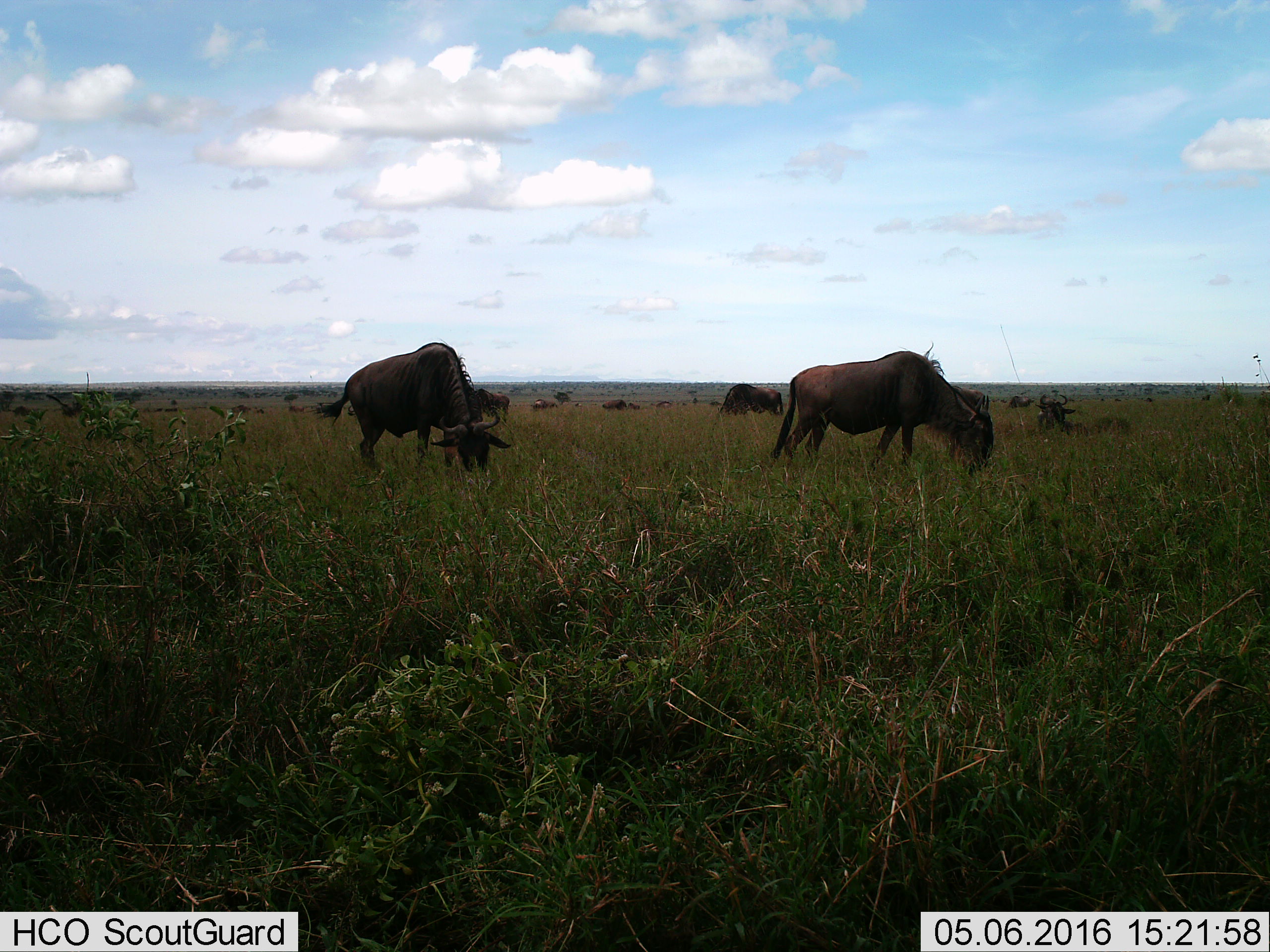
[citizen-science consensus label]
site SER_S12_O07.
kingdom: Animalia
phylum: Chordata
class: Mammalia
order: Artiodactyla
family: Bovidae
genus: Connochaetes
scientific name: Connochaetes taurinus taurinus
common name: blue wildebeest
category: wildebeestblue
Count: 11-50.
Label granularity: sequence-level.